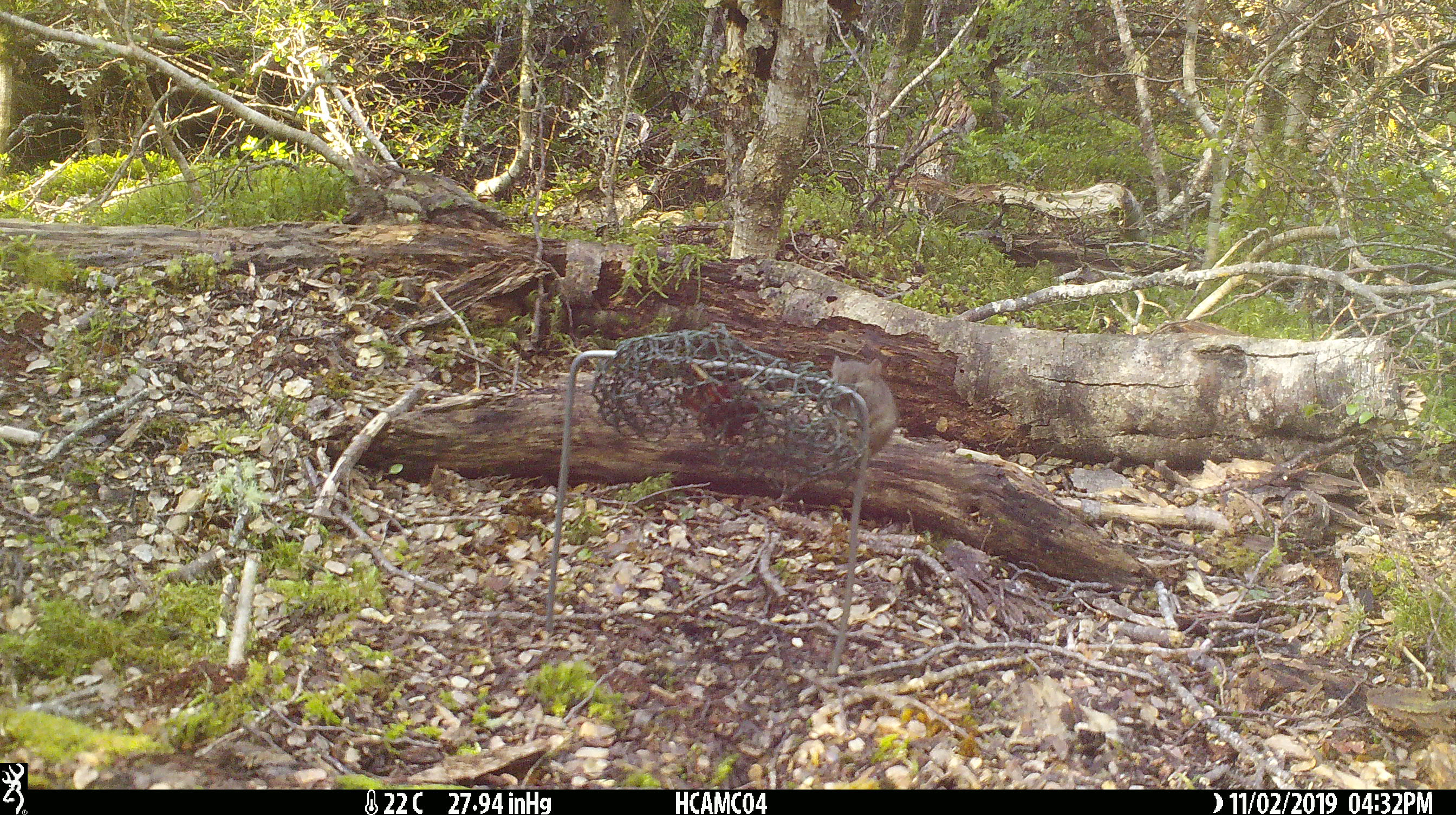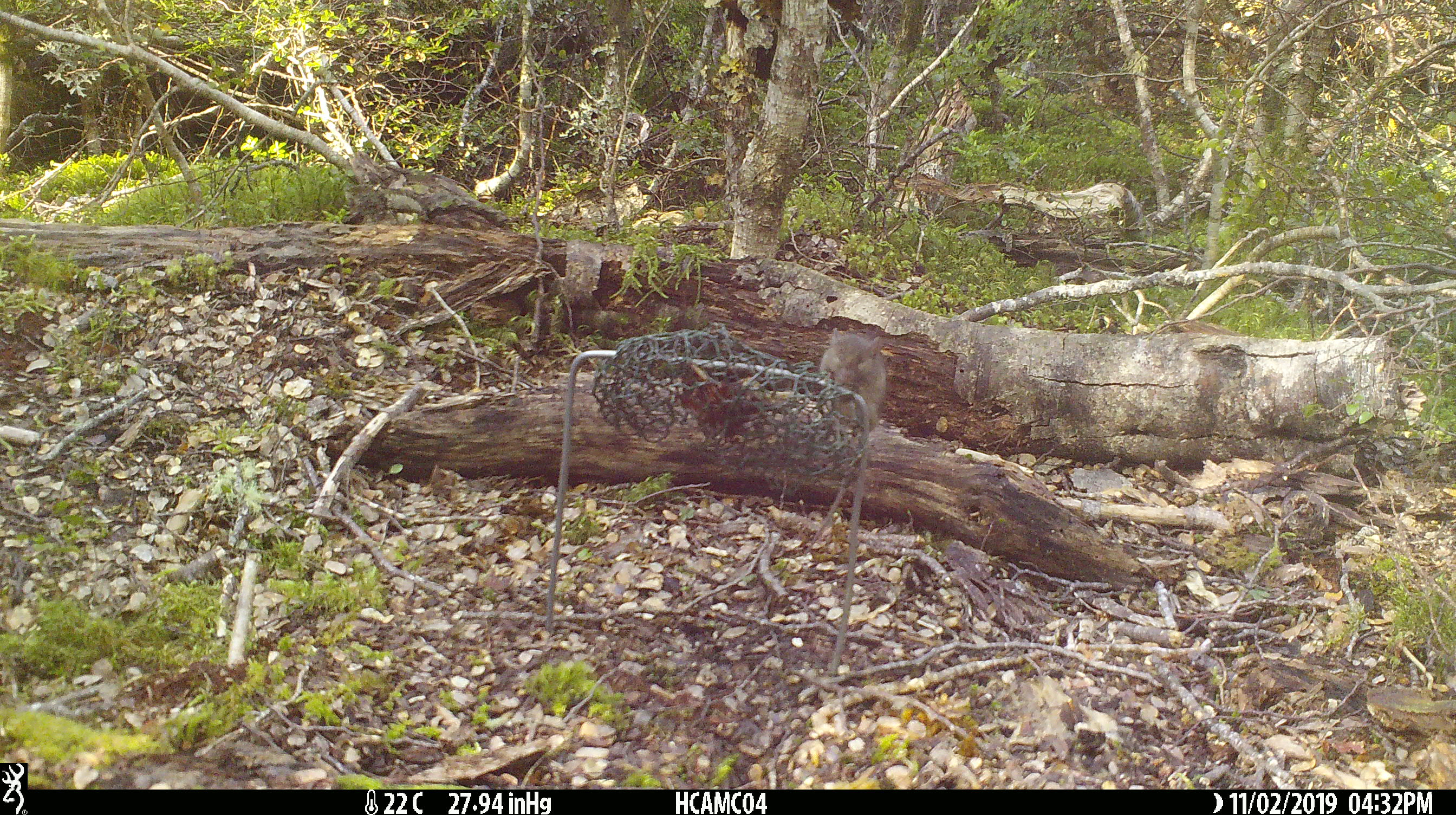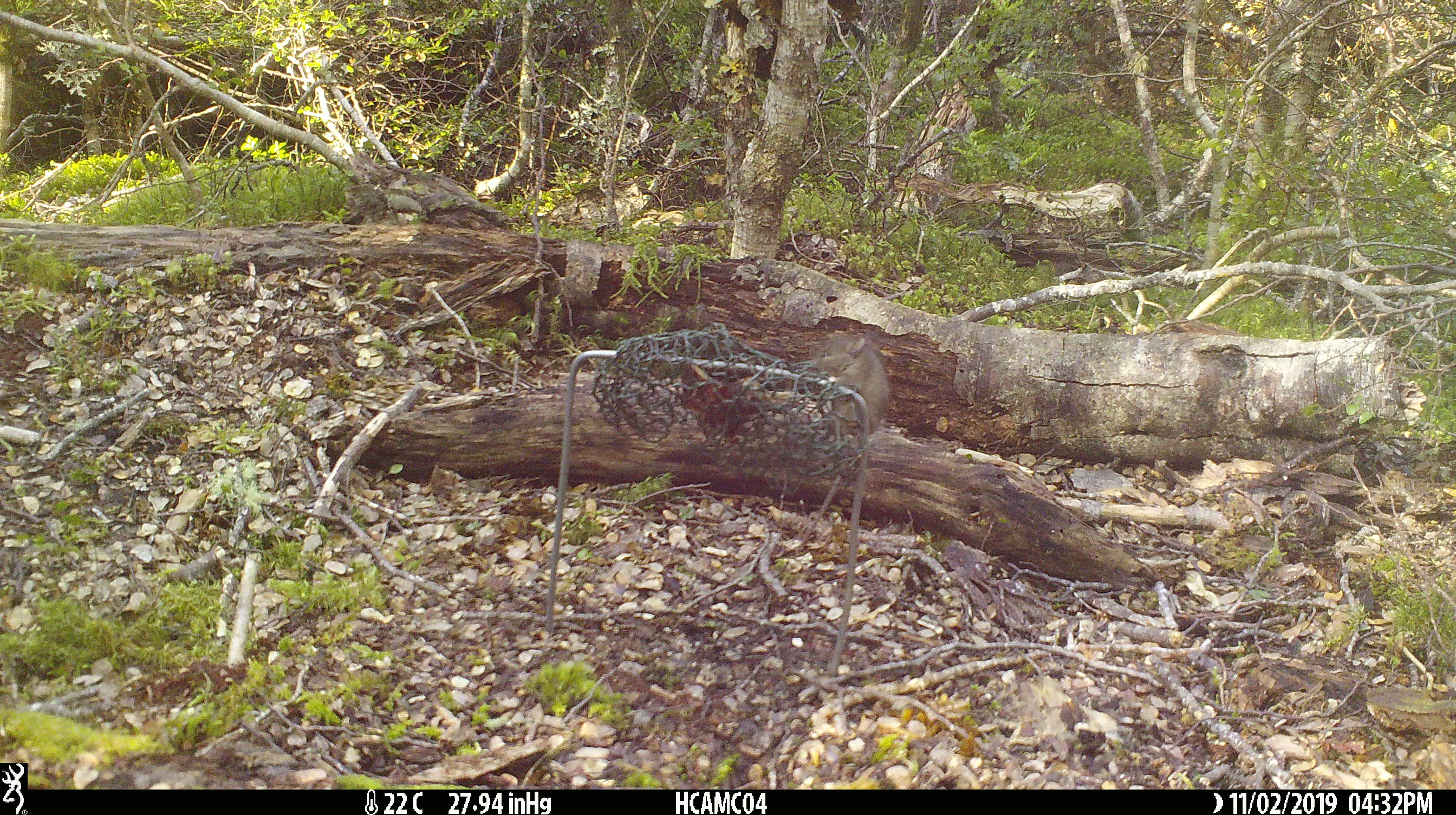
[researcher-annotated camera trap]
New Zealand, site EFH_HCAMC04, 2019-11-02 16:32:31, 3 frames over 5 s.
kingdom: Animalia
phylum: Chordata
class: Mammalia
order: Rodentia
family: Muridae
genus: Mus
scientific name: Mus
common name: mouse